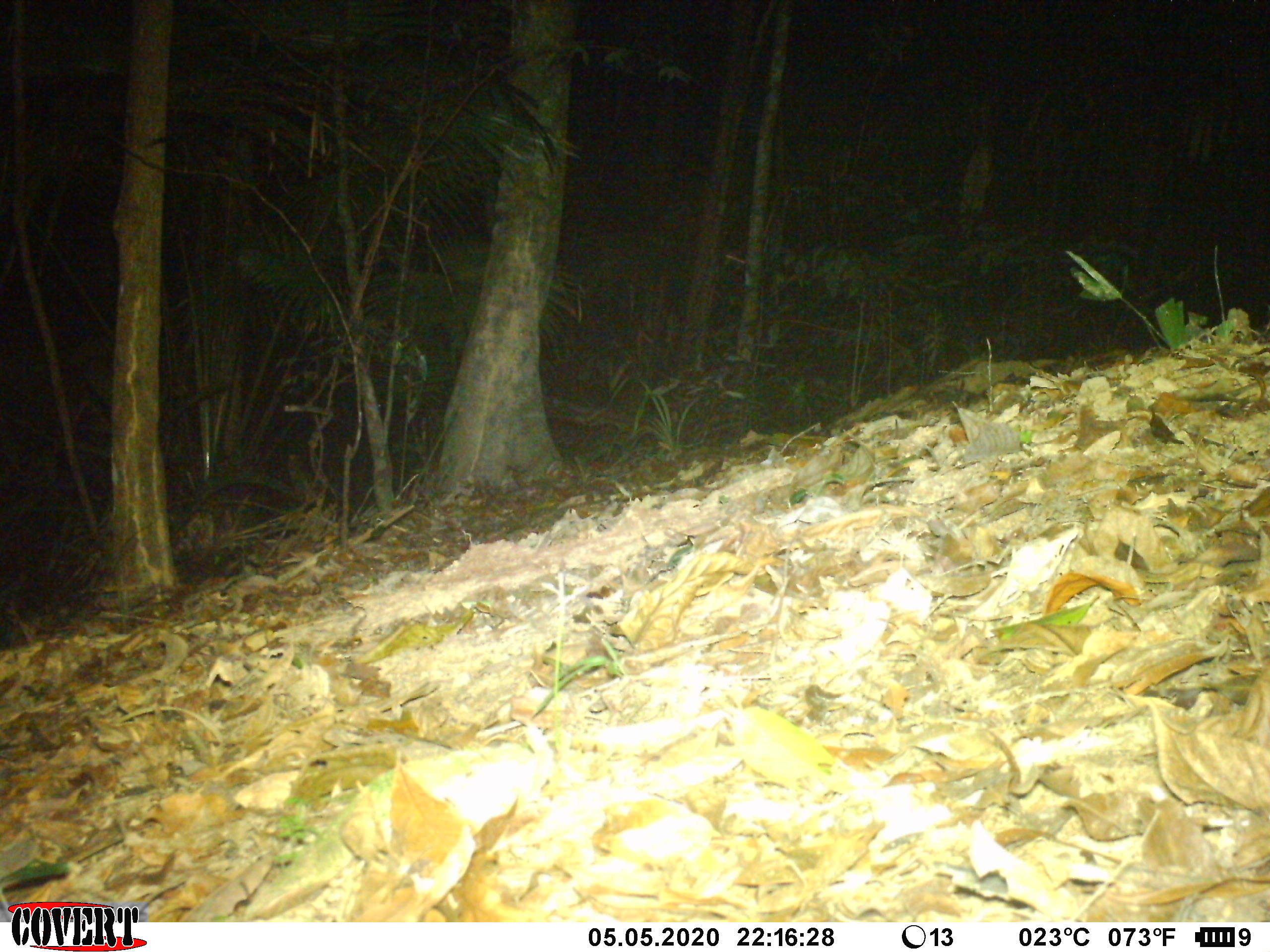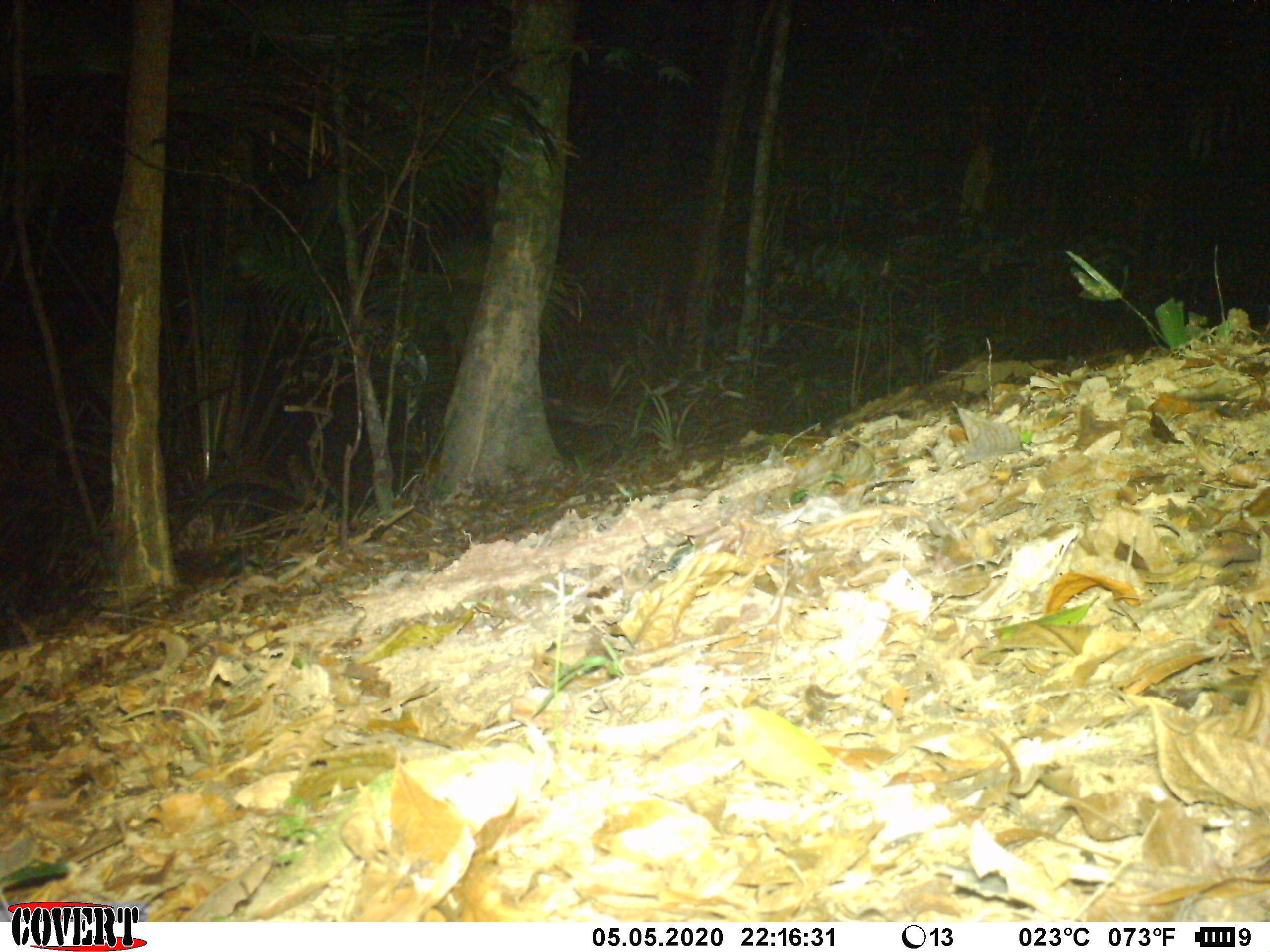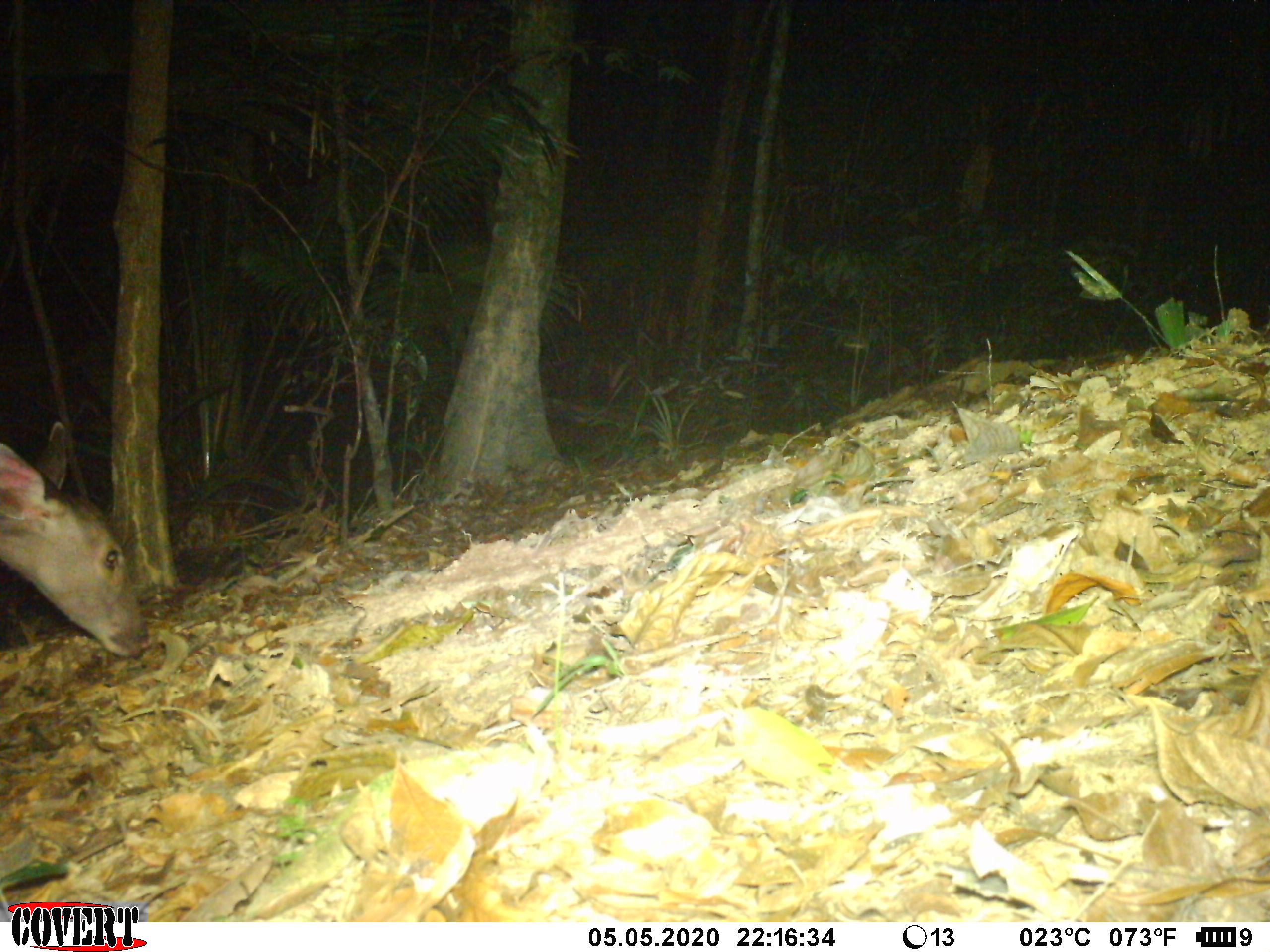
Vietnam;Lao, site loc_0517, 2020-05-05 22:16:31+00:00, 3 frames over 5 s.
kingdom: Animalia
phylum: Chordata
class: Mammalia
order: Artiodactyla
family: Cervidae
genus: Rusa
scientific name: Rusa unicolor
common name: sambar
Sambar (Rusa unicolor). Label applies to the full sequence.